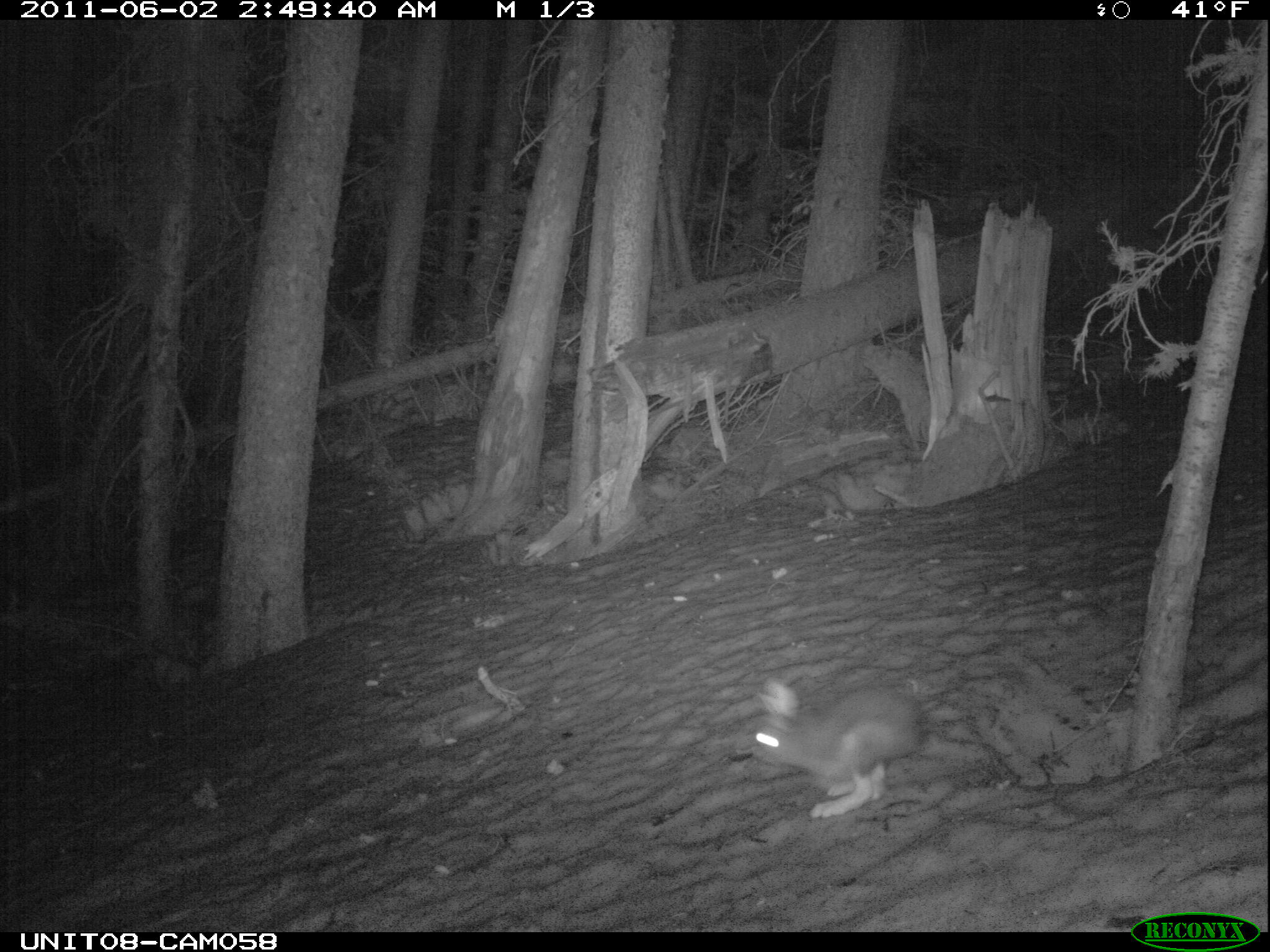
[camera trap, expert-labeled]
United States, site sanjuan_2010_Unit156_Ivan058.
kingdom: Animalia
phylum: Chordata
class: Mammalia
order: Lagomorpha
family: Leporidae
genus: Lepus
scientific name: Lepus americanus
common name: snowshoe hare